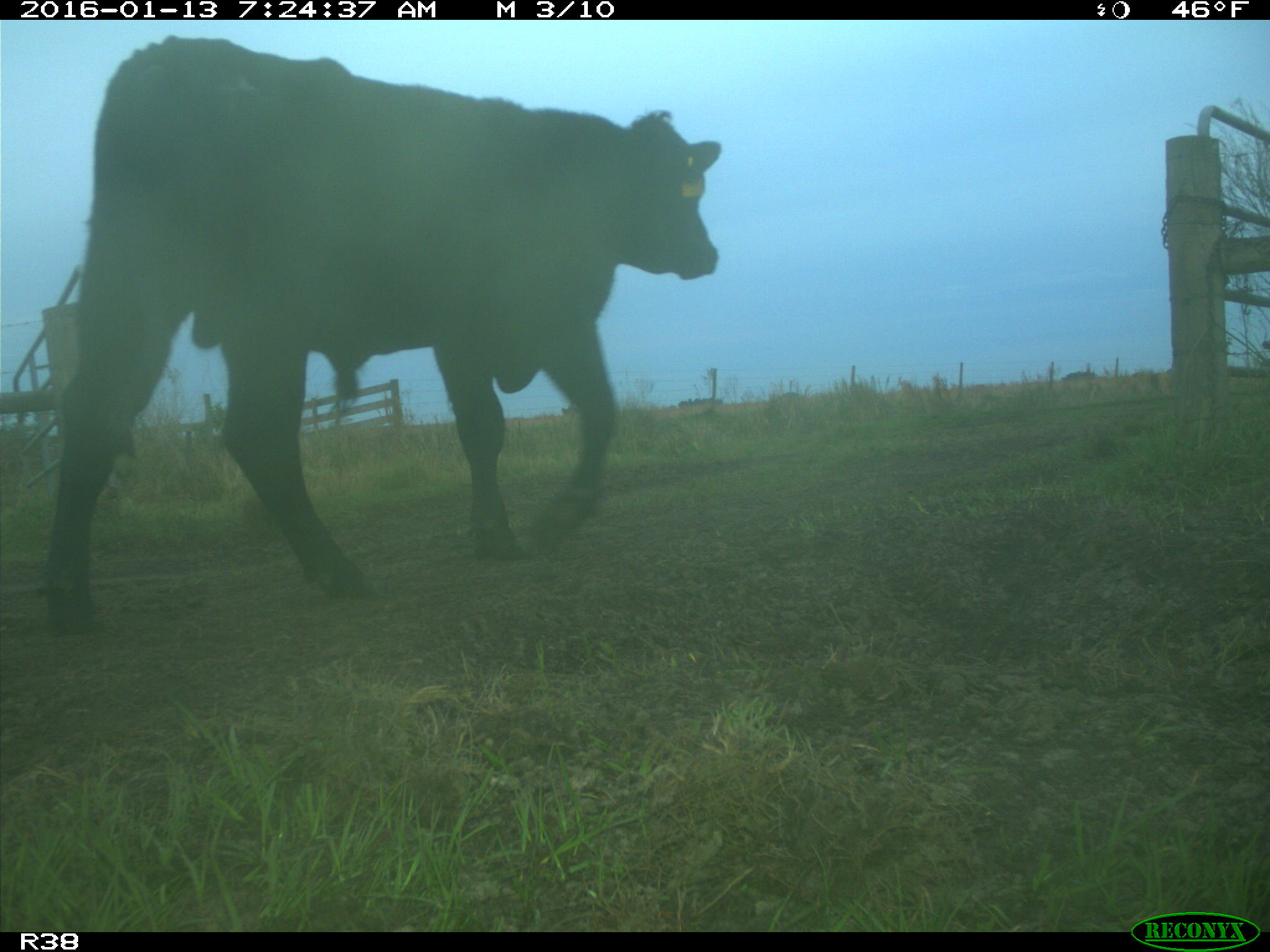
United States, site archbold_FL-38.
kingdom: Animalia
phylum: Chordata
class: Mammalia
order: Artiodactyla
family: Bovidae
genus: Bos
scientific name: Bos taurus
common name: domestic cow